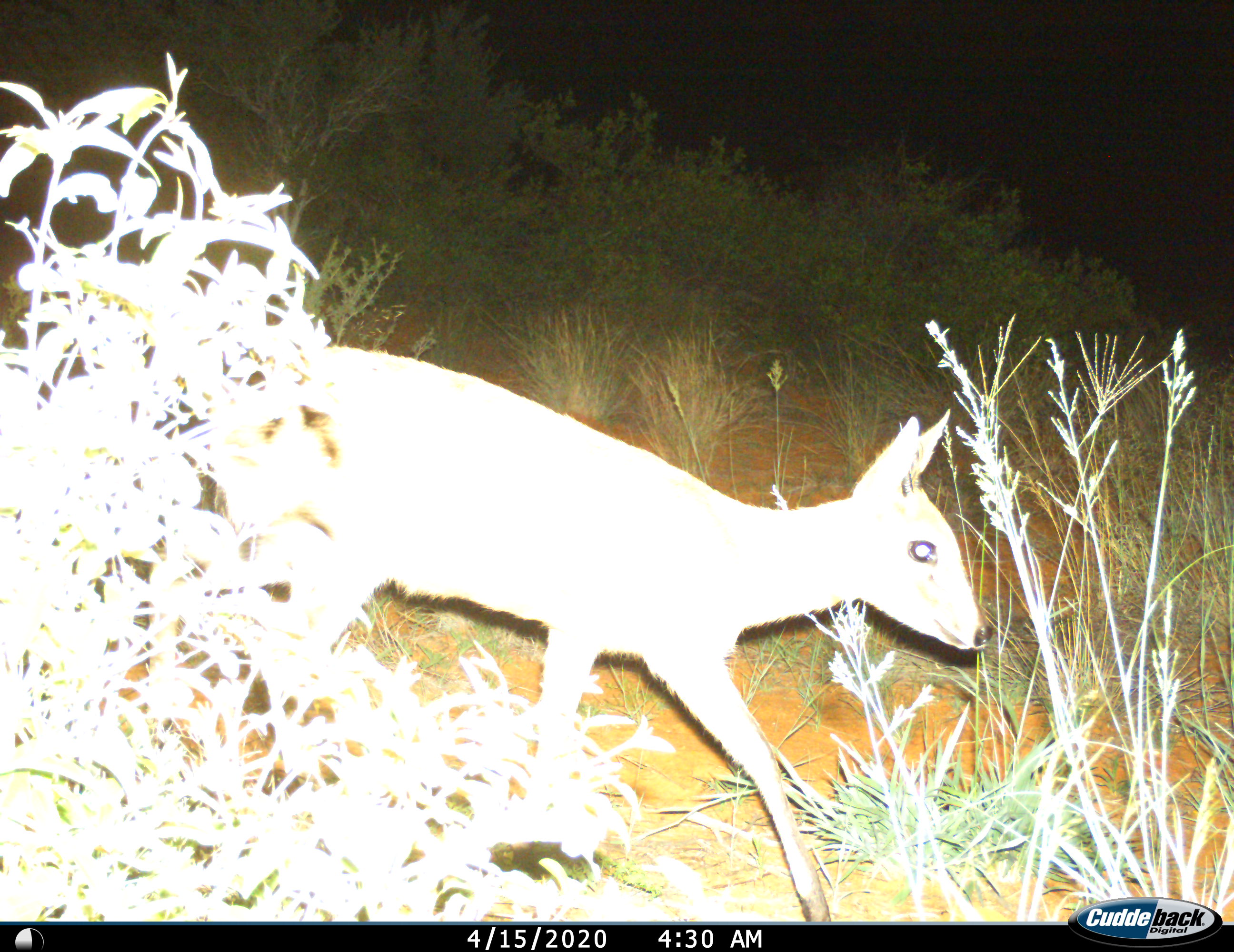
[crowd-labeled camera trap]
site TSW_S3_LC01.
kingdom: Animalia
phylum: Chordata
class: Mammalia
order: Artiodactyla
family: Bovidae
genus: Sylvicapra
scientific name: Sylvicapra grimmia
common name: common duiker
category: duikercommongrey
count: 1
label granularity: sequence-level